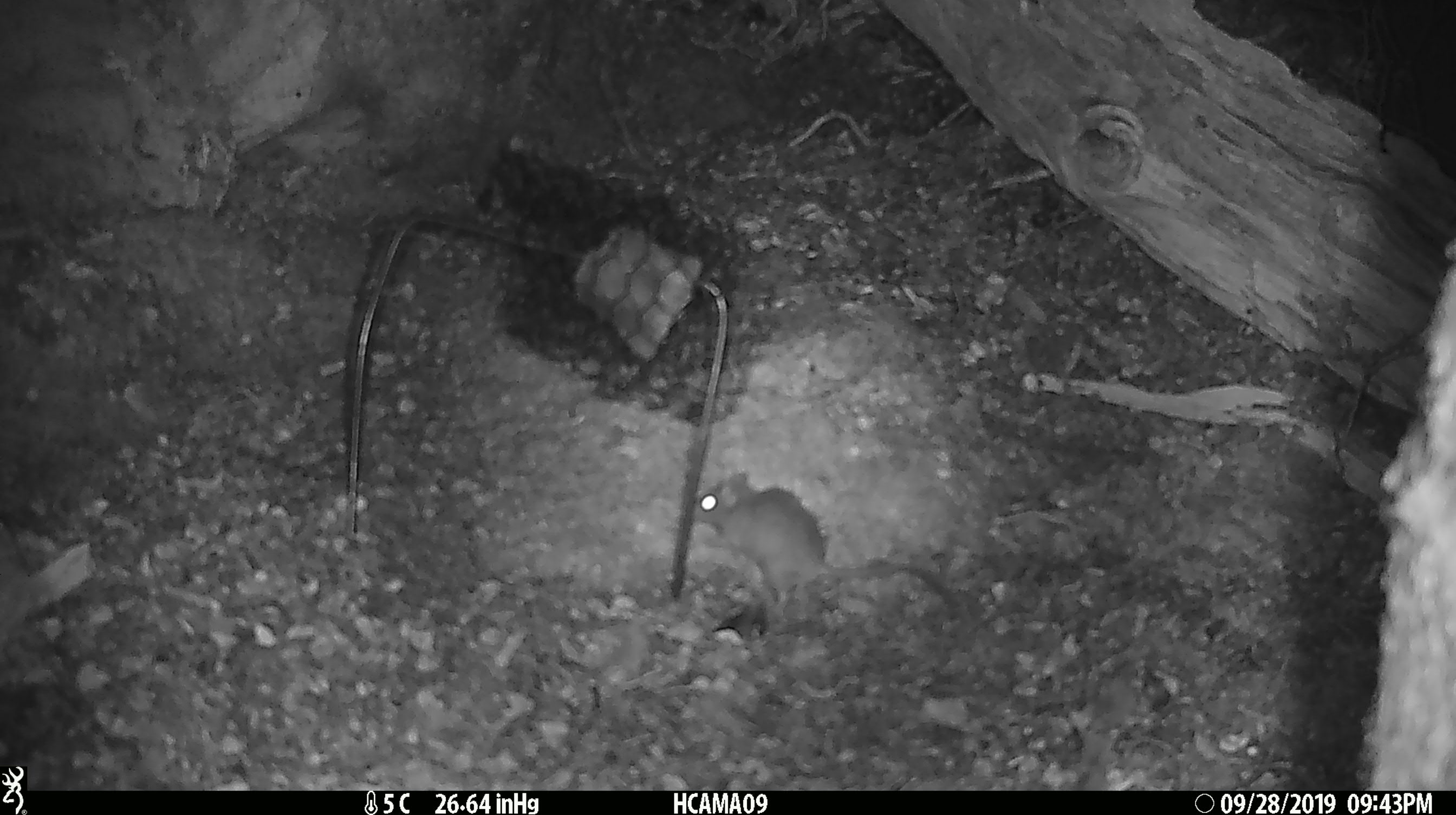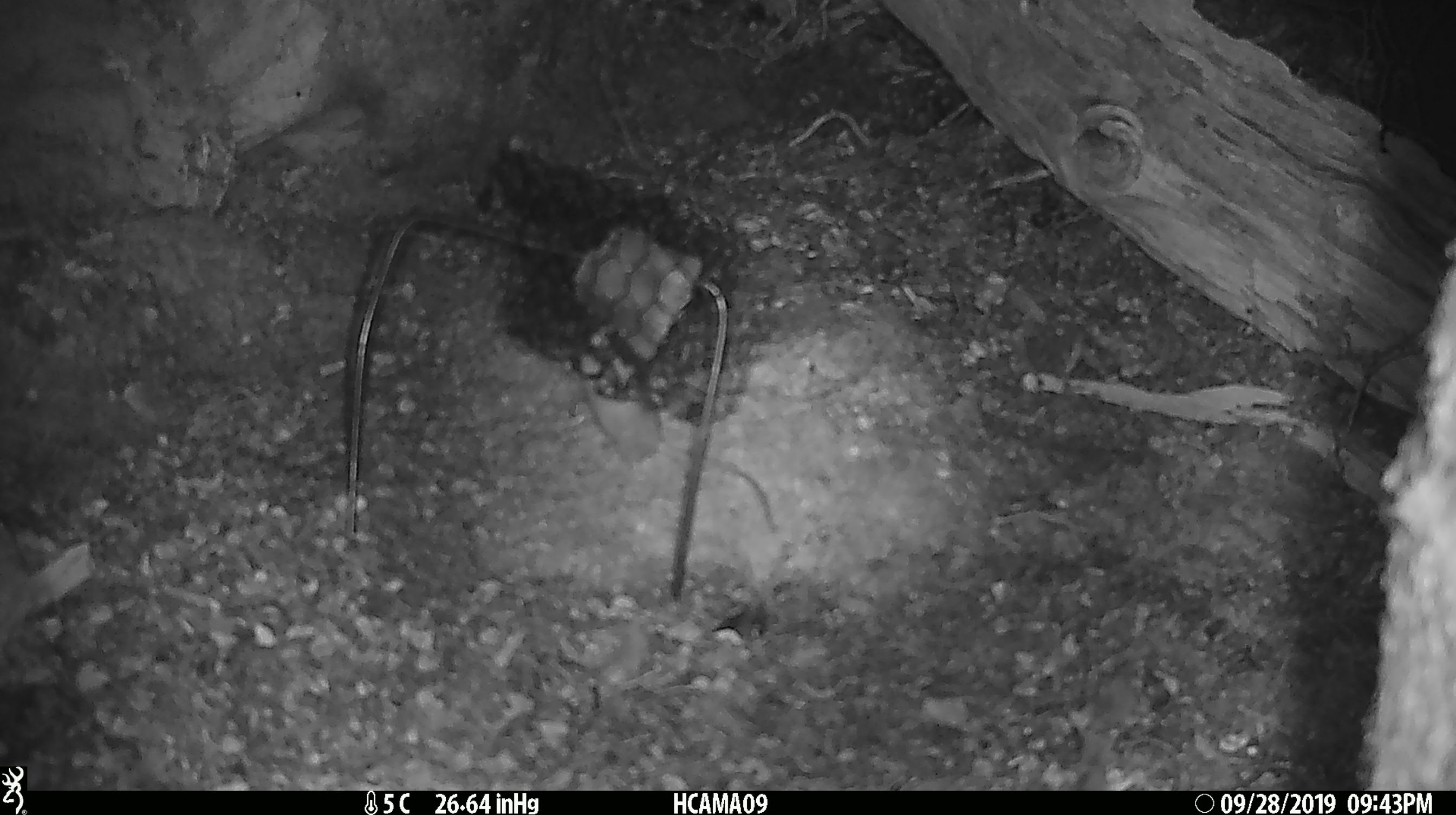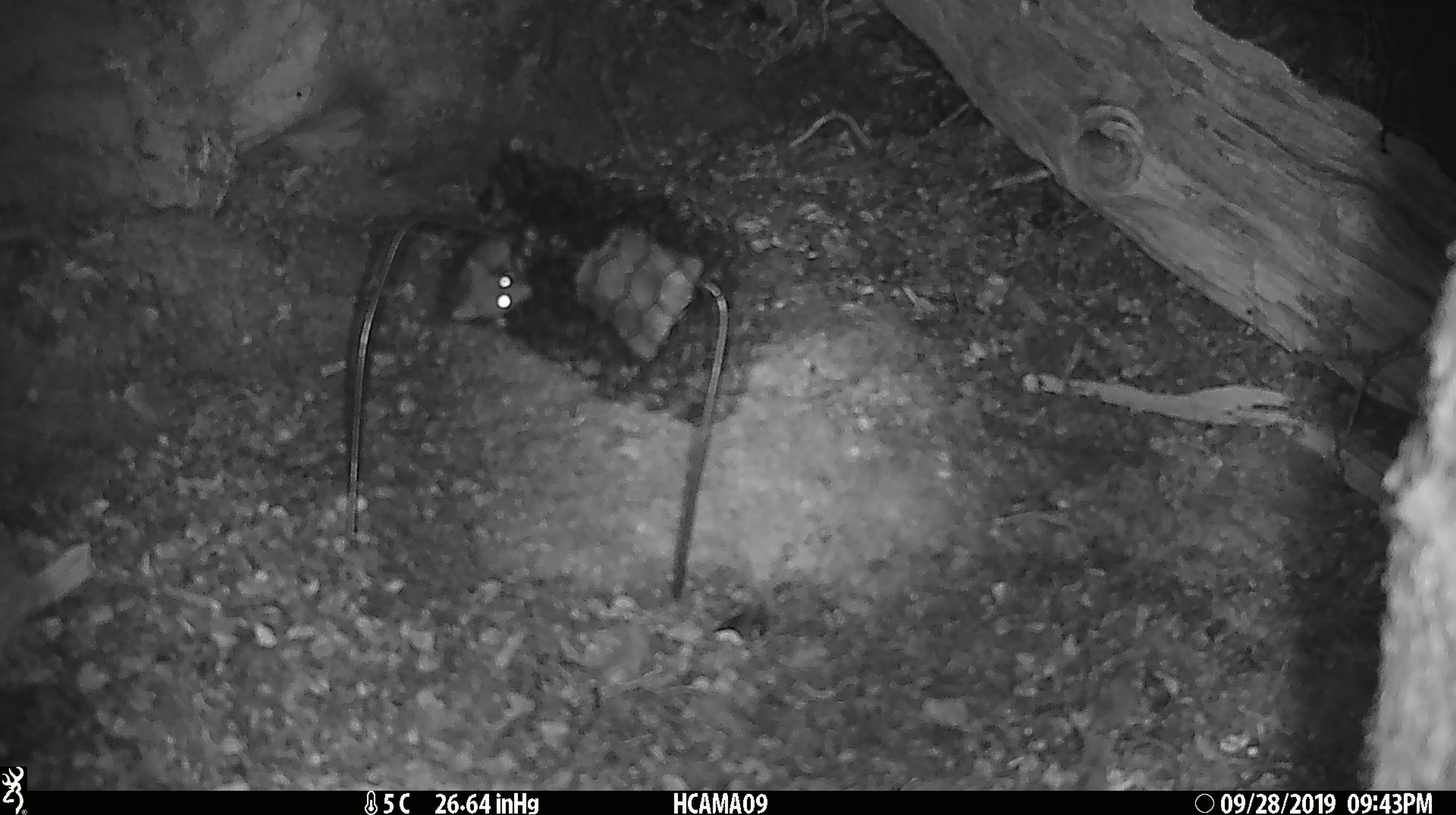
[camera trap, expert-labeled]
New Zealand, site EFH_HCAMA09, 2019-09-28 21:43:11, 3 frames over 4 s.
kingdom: Animalia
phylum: Chordata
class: Mammalia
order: Rodentia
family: Muridae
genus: Mus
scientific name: Mus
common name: mouse